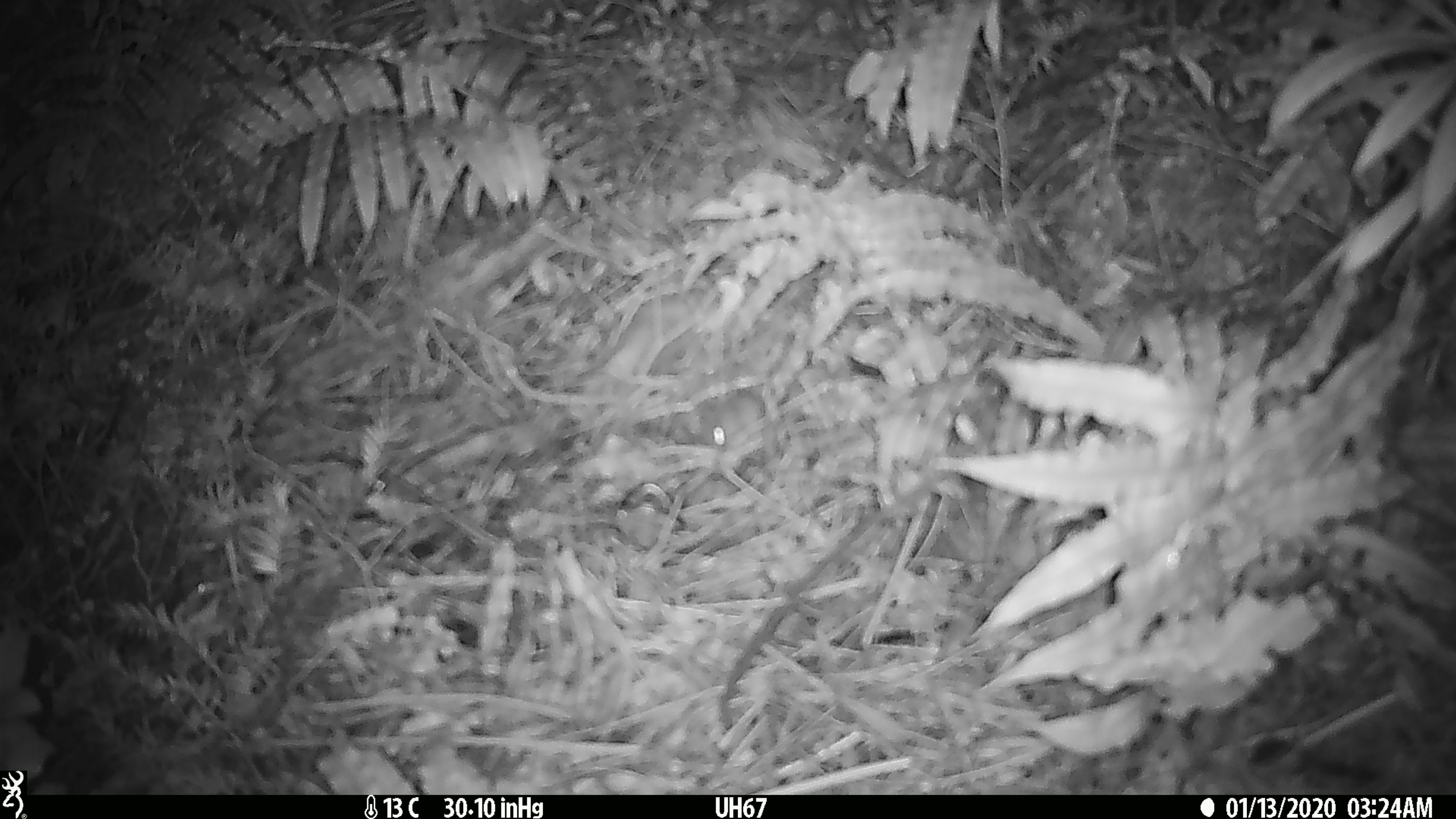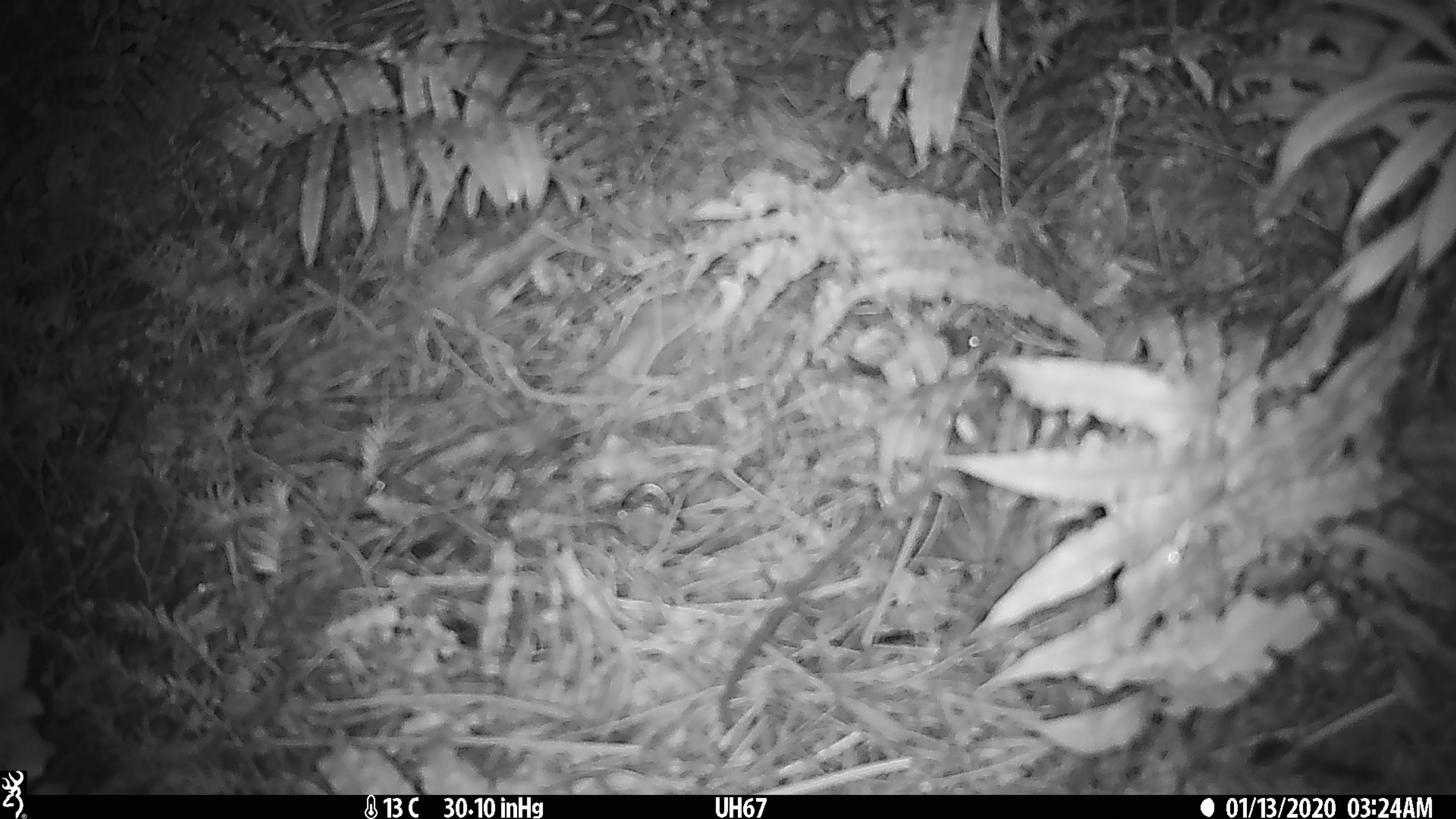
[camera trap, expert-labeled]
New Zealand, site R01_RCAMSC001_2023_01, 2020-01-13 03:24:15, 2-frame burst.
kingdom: Animalia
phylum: Chordata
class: Mammalia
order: Rodentia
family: Muridae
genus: Mus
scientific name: Mus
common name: mouse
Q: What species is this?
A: Mouse (Mus).